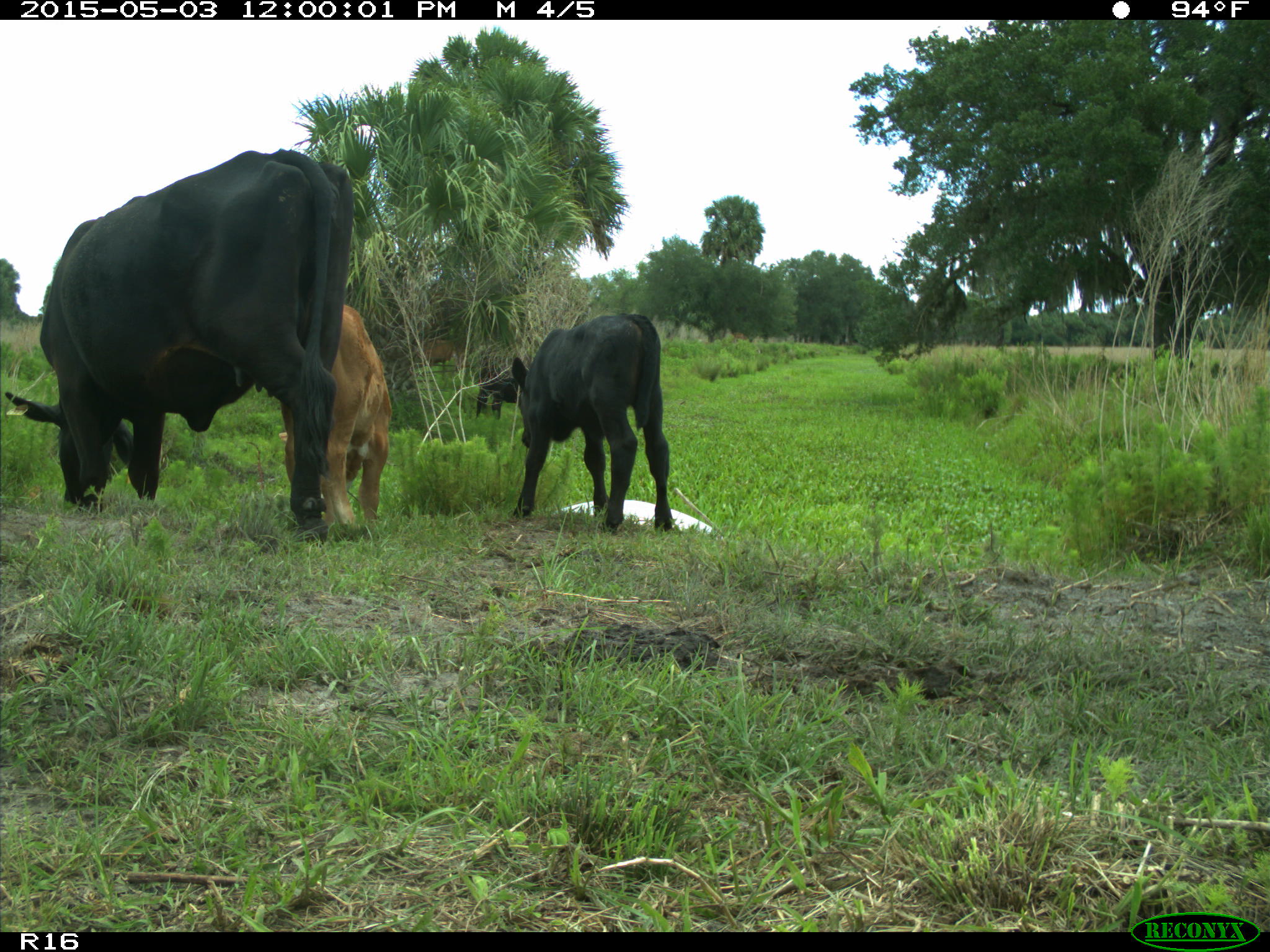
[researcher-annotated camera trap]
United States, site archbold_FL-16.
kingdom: Animalia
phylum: Chordata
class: Mammalia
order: Artiodactyla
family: Bovidae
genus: Bos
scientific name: Bos taurus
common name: domestic cow